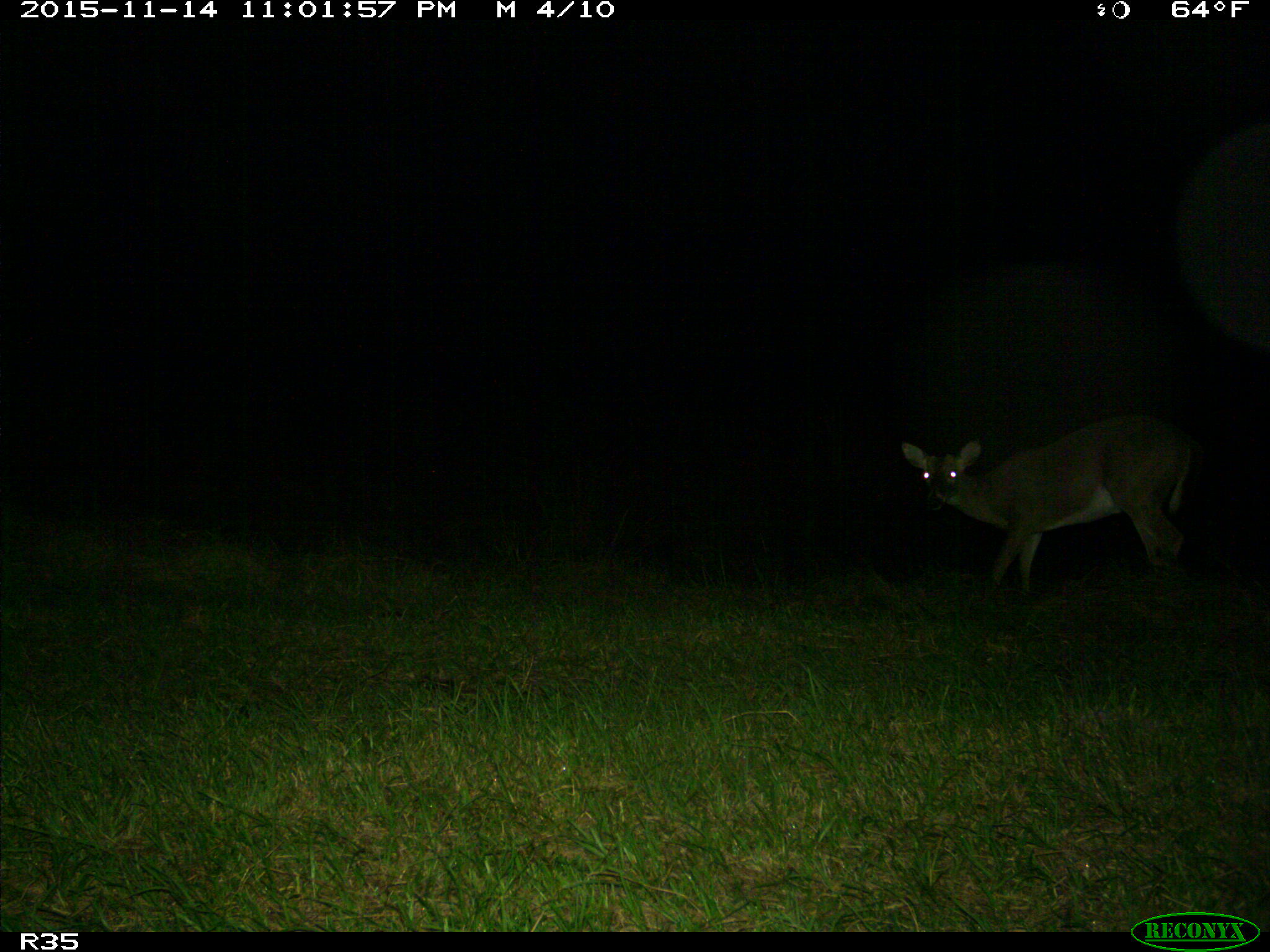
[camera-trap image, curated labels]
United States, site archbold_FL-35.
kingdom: Animalia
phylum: Chordata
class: Mammalia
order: Artiodactyla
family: Cervidae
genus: Odocoileus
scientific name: Odocoileus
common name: deer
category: unidentified deer